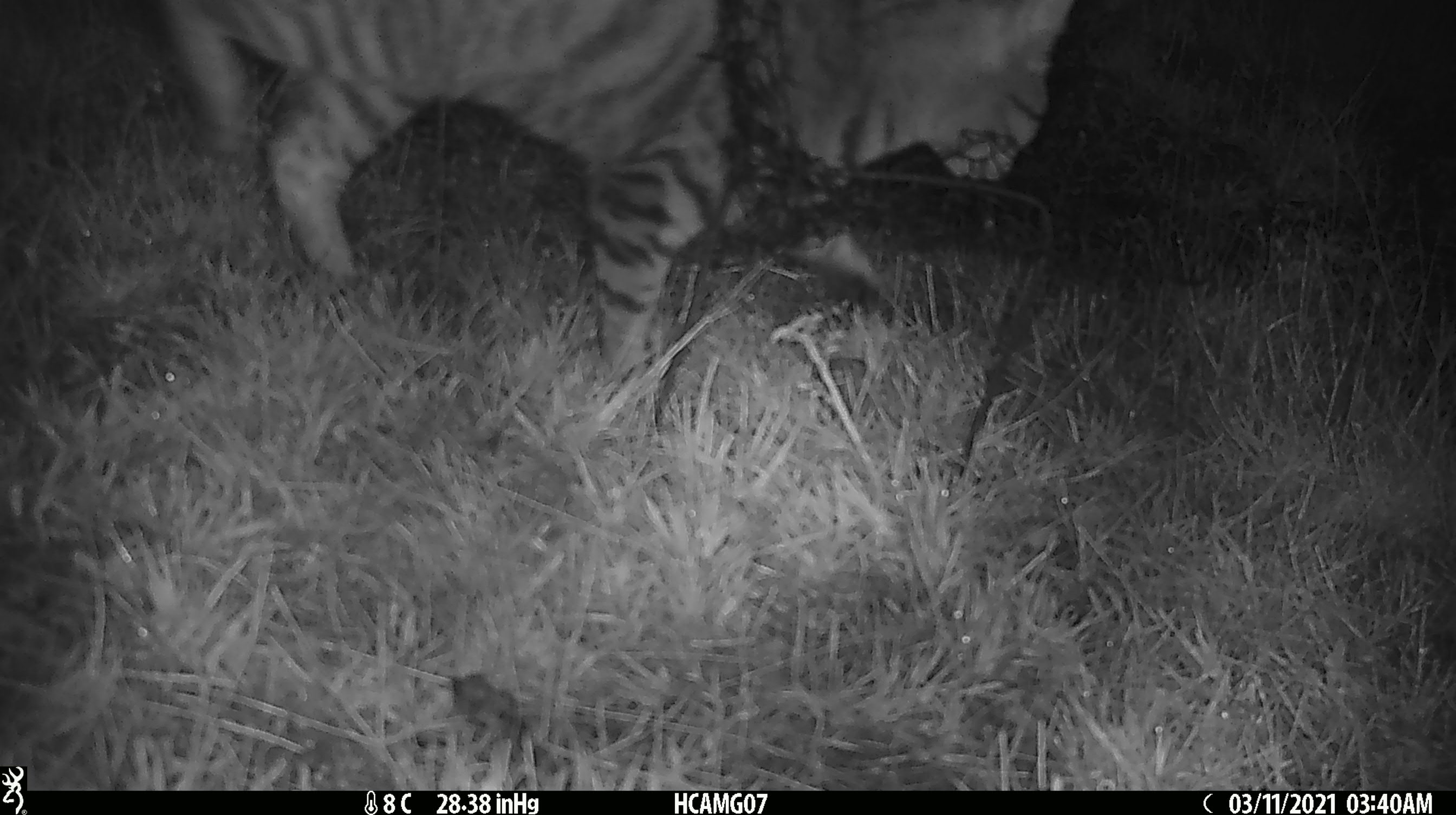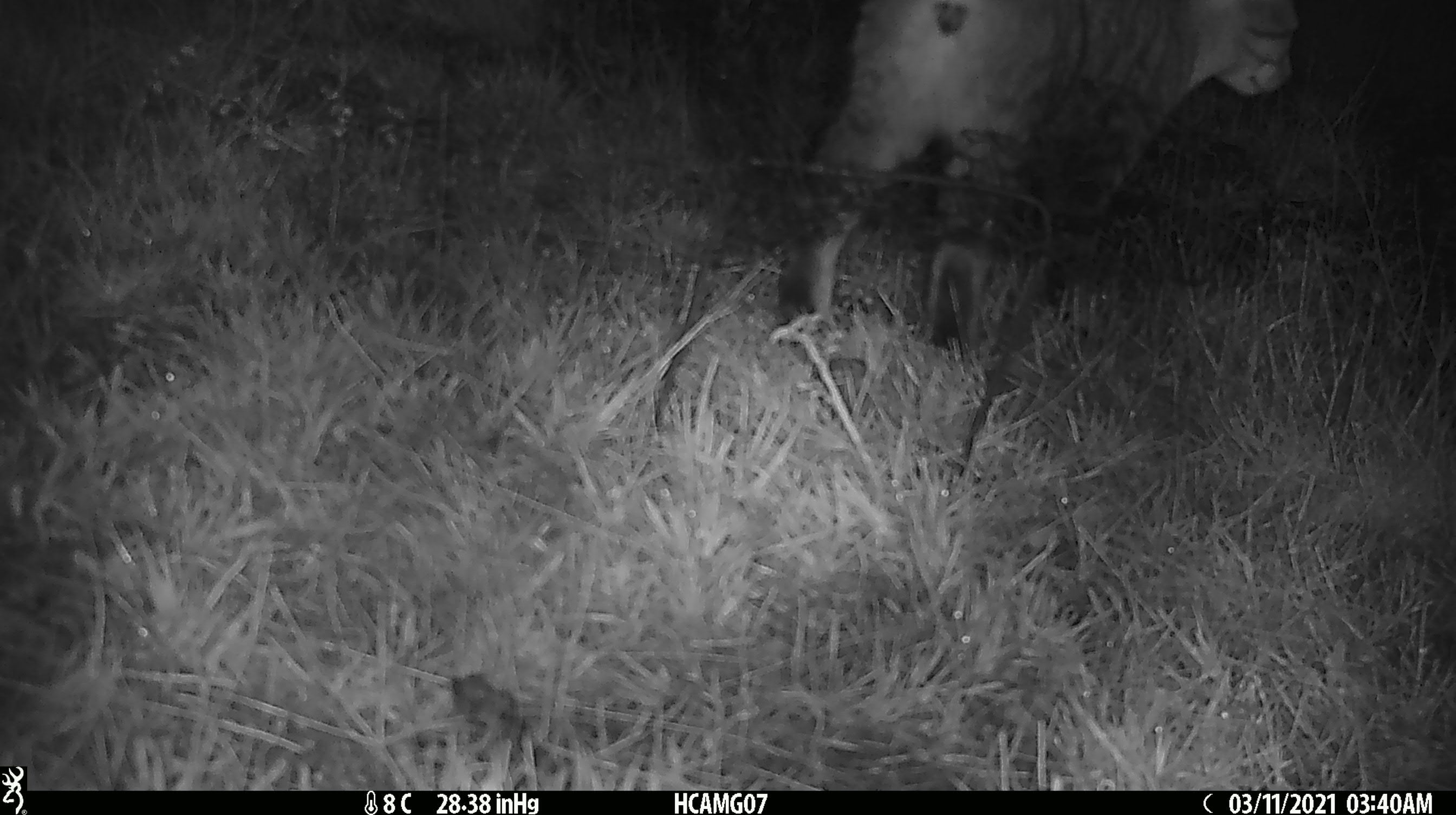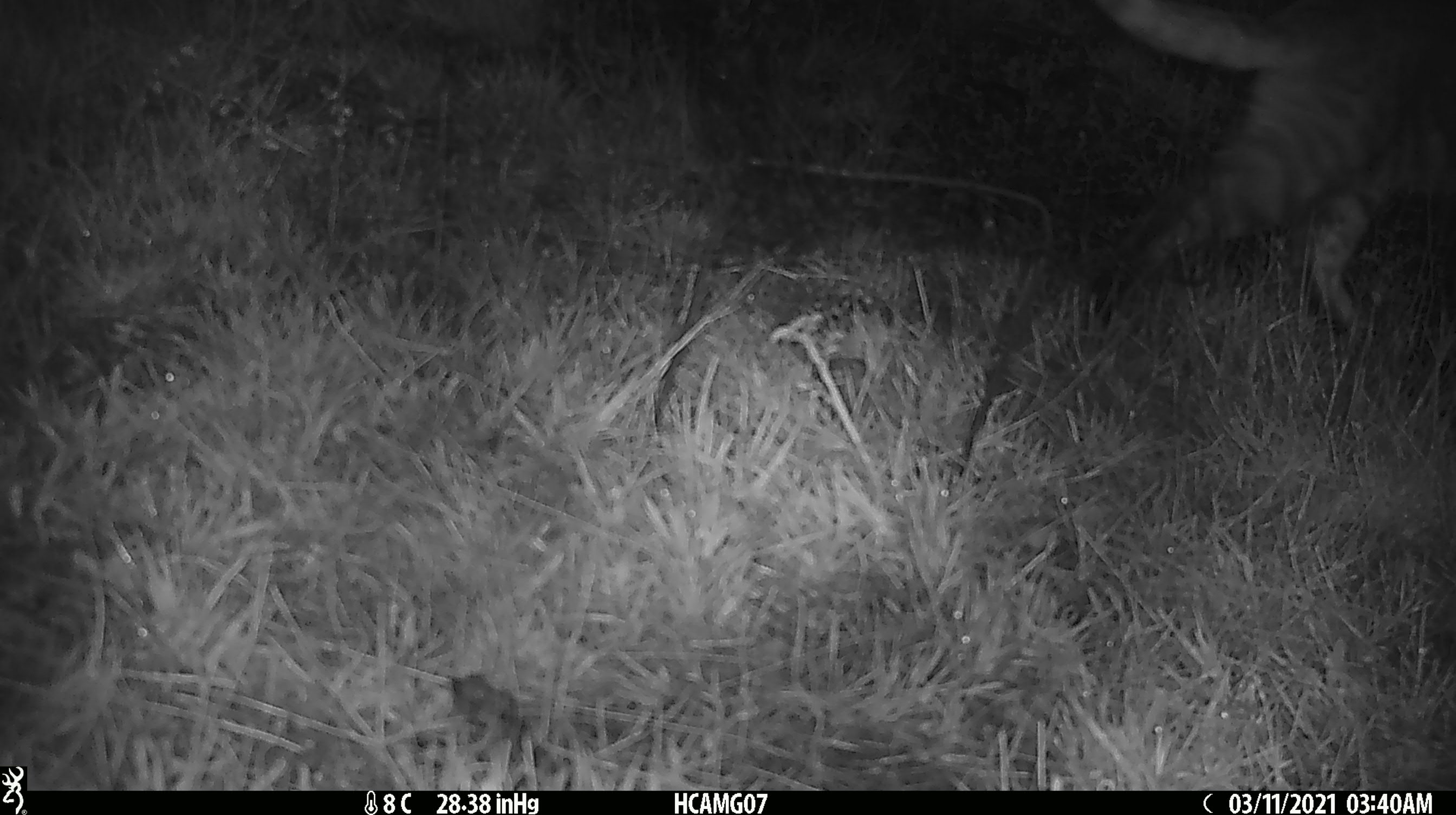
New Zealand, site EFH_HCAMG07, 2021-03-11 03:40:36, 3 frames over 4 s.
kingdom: Animalia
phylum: Chordata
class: Mammalia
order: Carnivora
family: Felidae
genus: Felis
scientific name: Felis catus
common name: domestic cat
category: cat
Cat (domestic cat) (Felis catus).